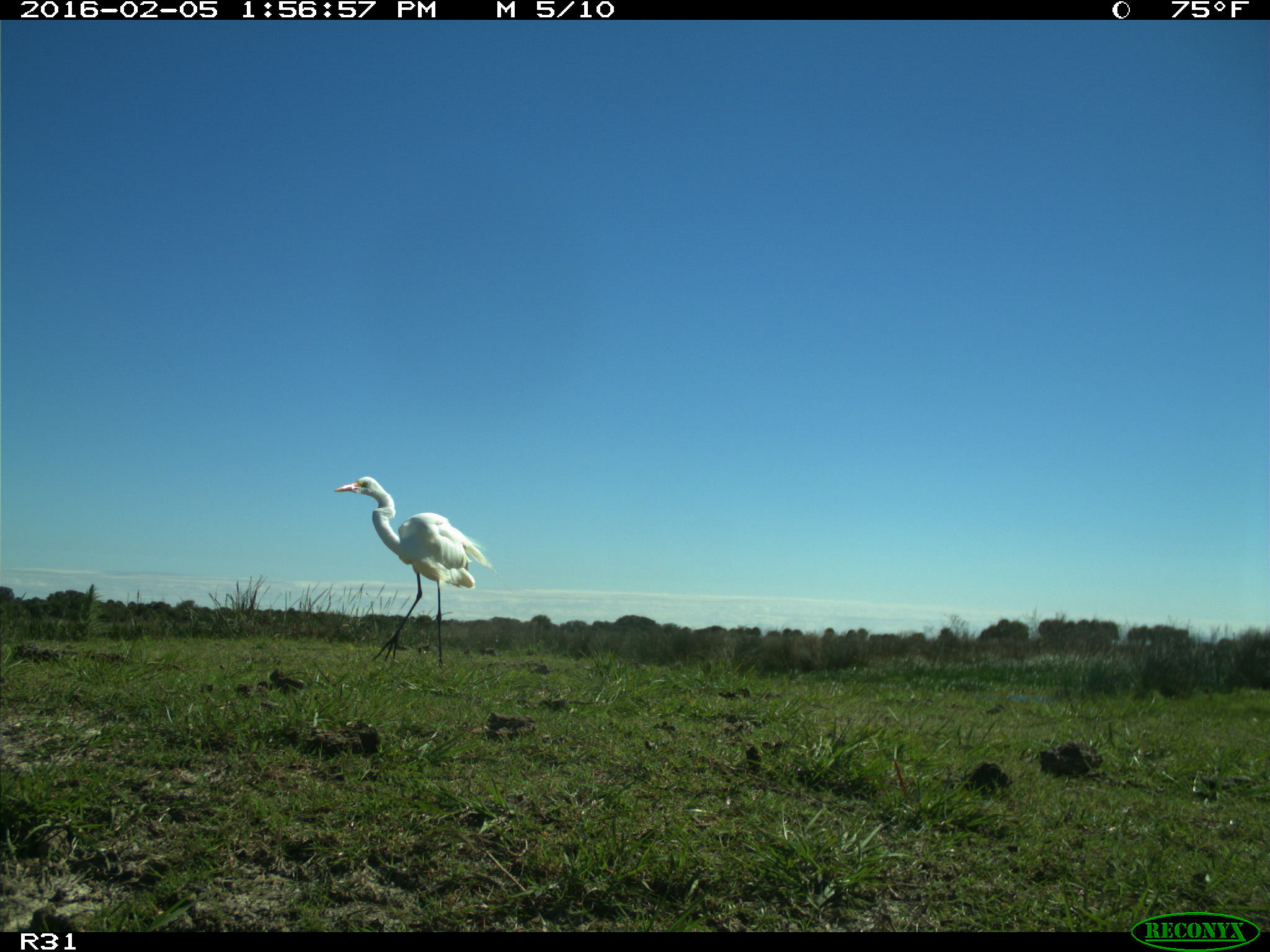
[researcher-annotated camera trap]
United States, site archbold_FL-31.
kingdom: Animalia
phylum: Chordata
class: Aves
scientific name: Aves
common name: birds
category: unidentified bird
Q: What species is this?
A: Unidentified bird (birds) (Aves).